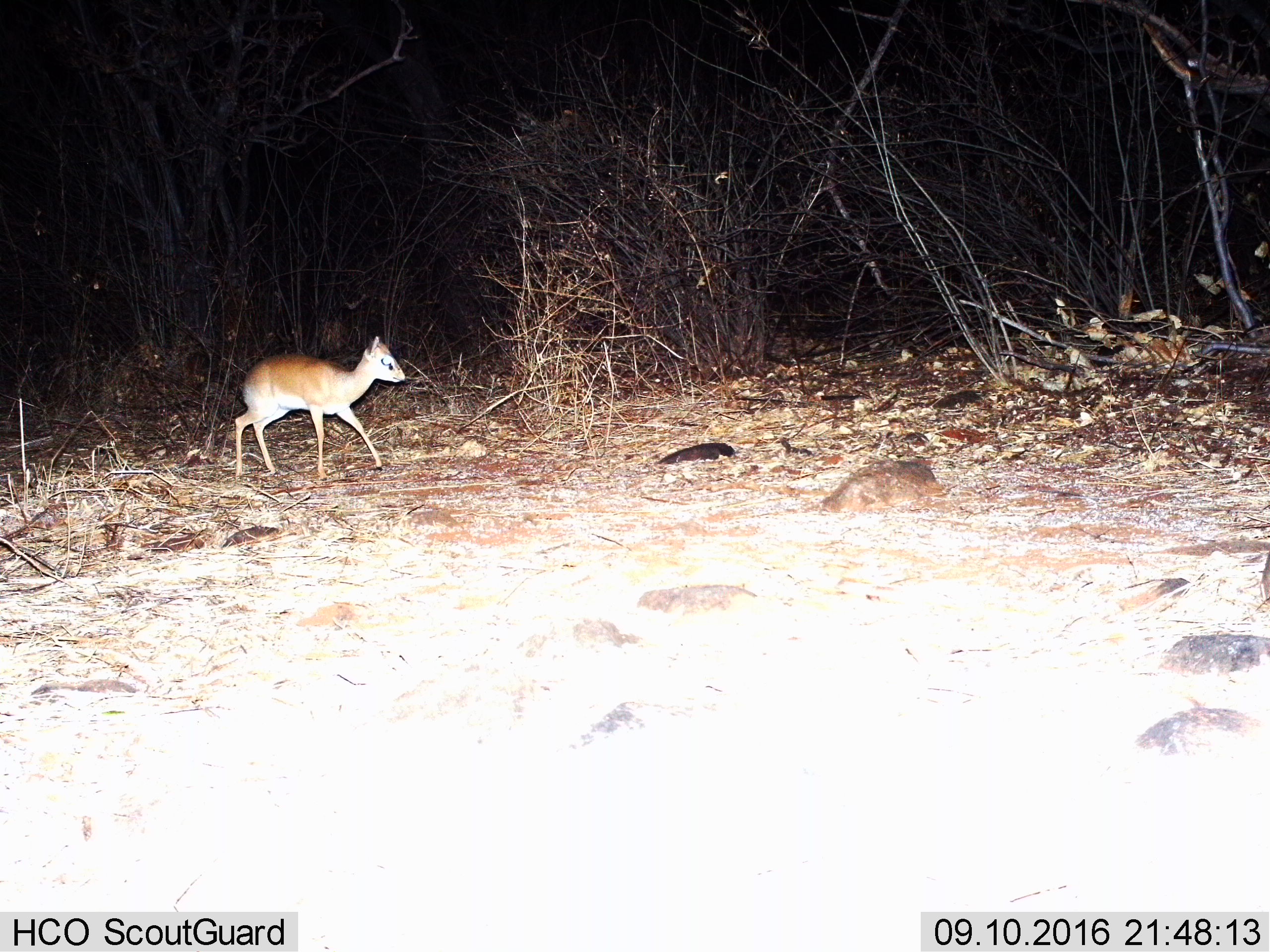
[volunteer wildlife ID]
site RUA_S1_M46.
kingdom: Animalia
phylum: Chordata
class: Mammalia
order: Artiodactyla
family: Bovidae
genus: Madoqua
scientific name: Madoqua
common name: dik-dik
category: dikdik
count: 1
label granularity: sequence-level